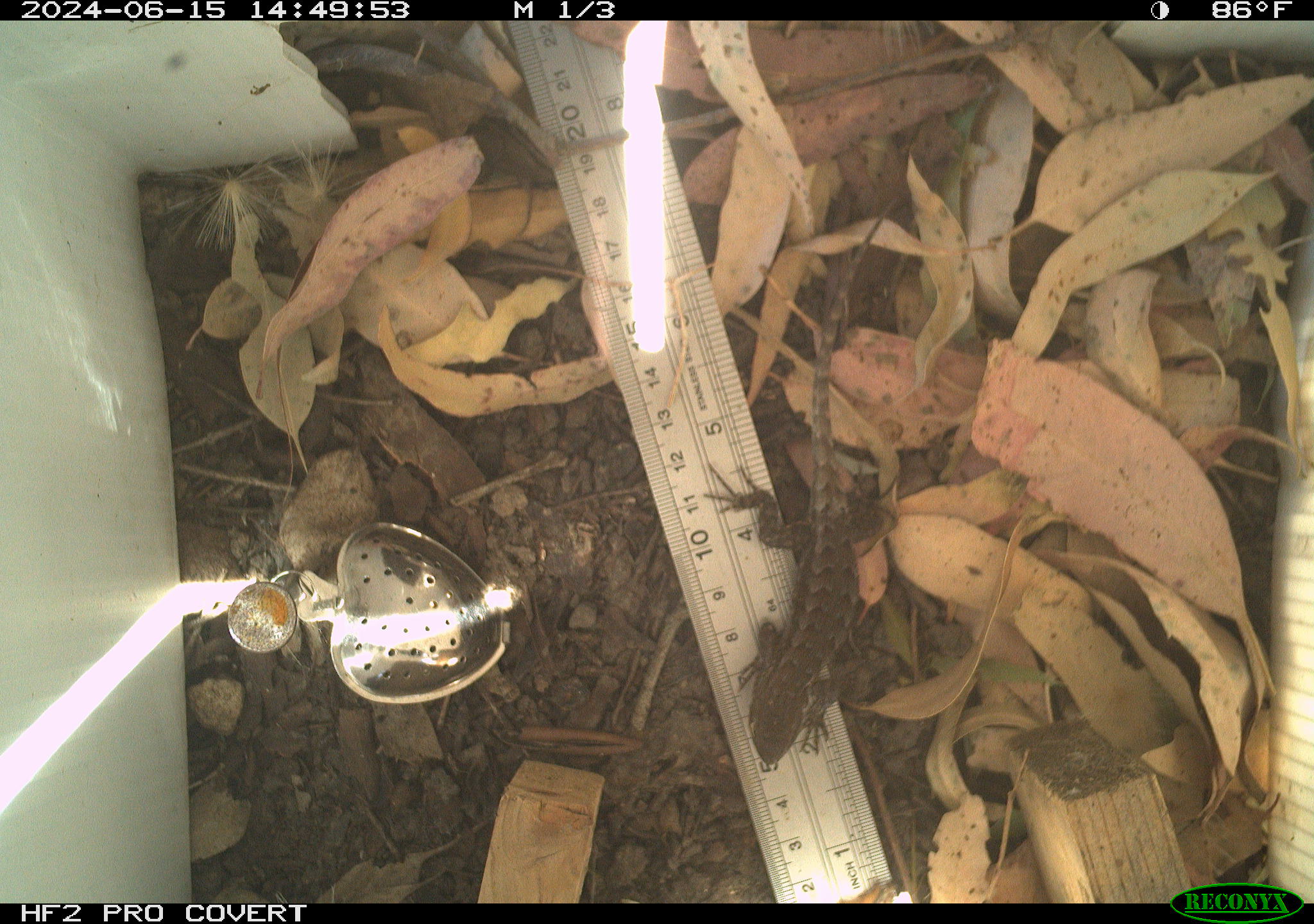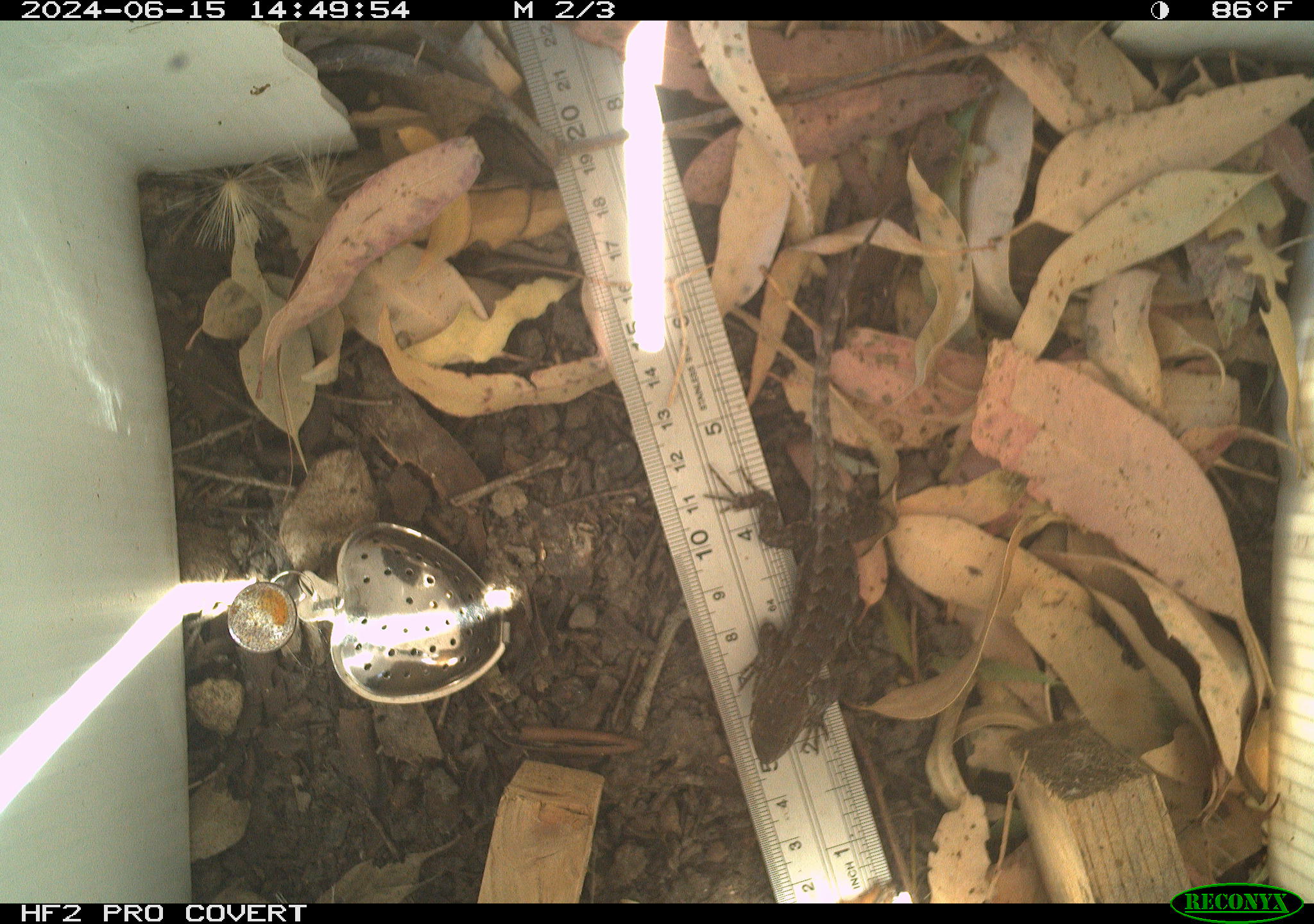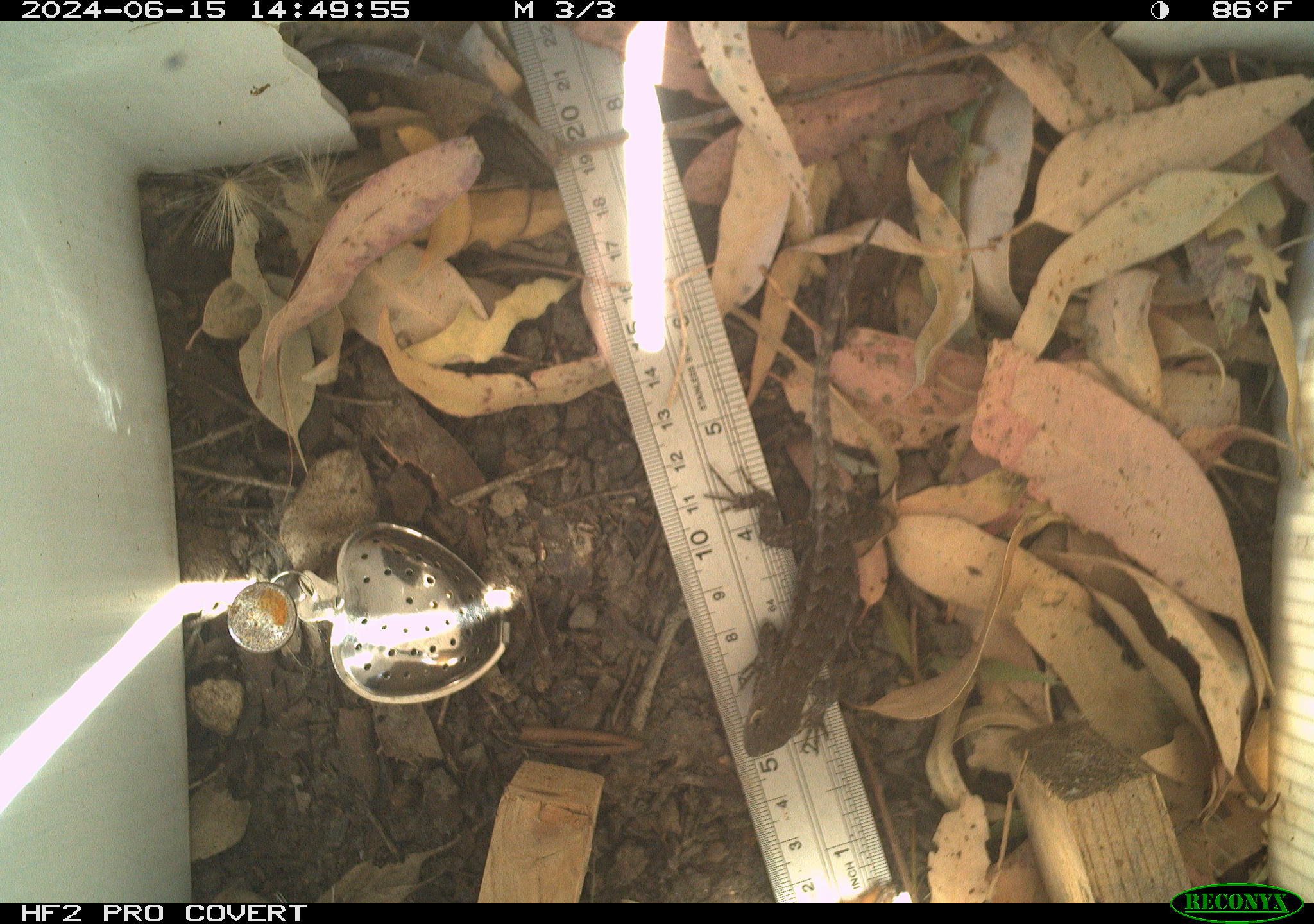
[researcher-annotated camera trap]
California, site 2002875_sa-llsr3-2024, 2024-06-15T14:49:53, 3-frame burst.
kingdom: Animalia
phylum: Chordata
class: Reptilia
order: Squamata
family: Phrynosomatidae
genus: Sceloporus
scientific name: Sceloporus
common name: spiny lizards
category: sceloporus species